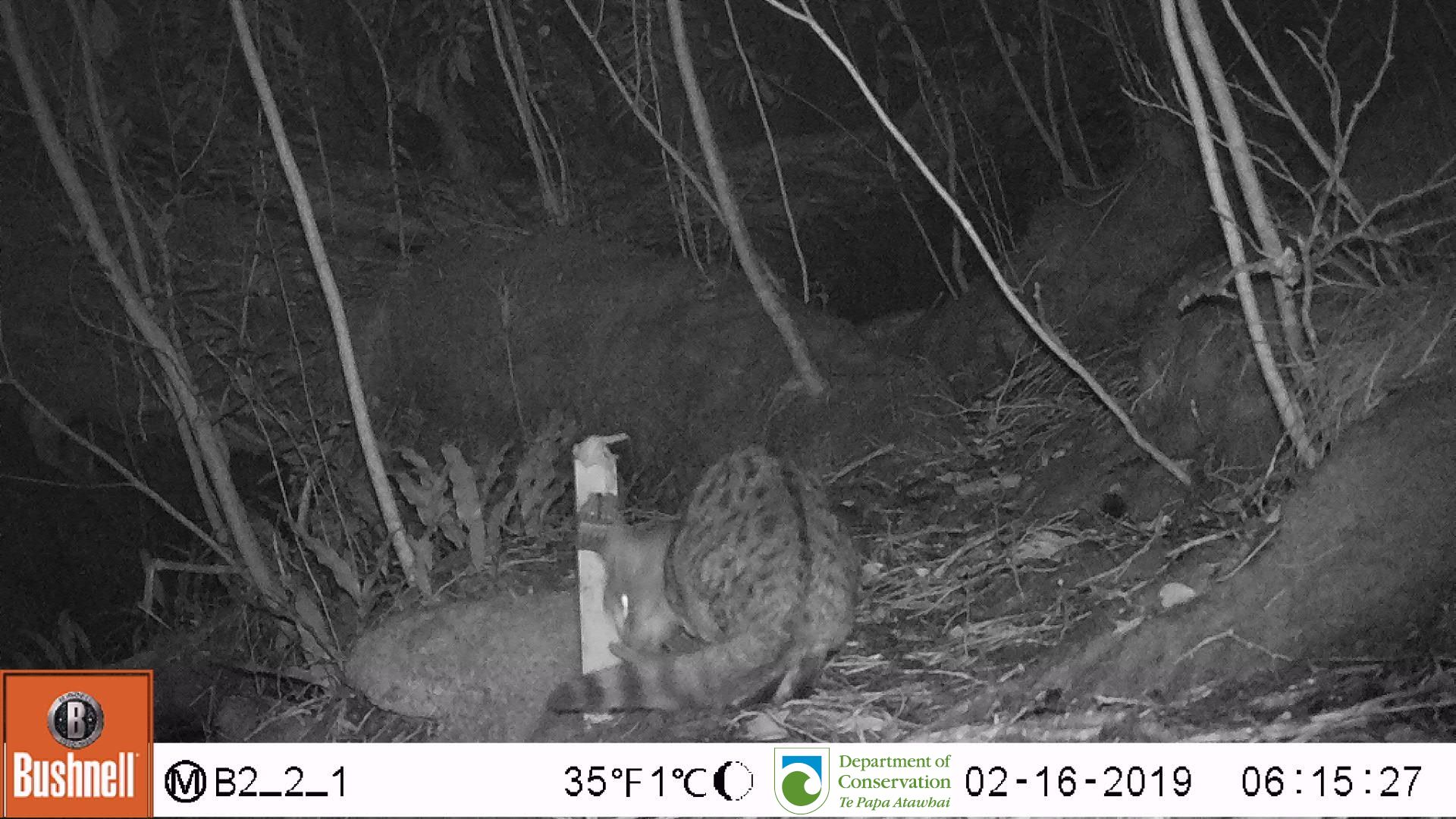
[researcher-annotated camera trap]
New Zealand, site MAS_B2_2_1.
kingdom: Animalia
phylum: Chordata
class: Mammalia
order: Carnivora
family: Felidae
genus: Felis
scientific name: Felis catus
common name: domestic cat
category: cat